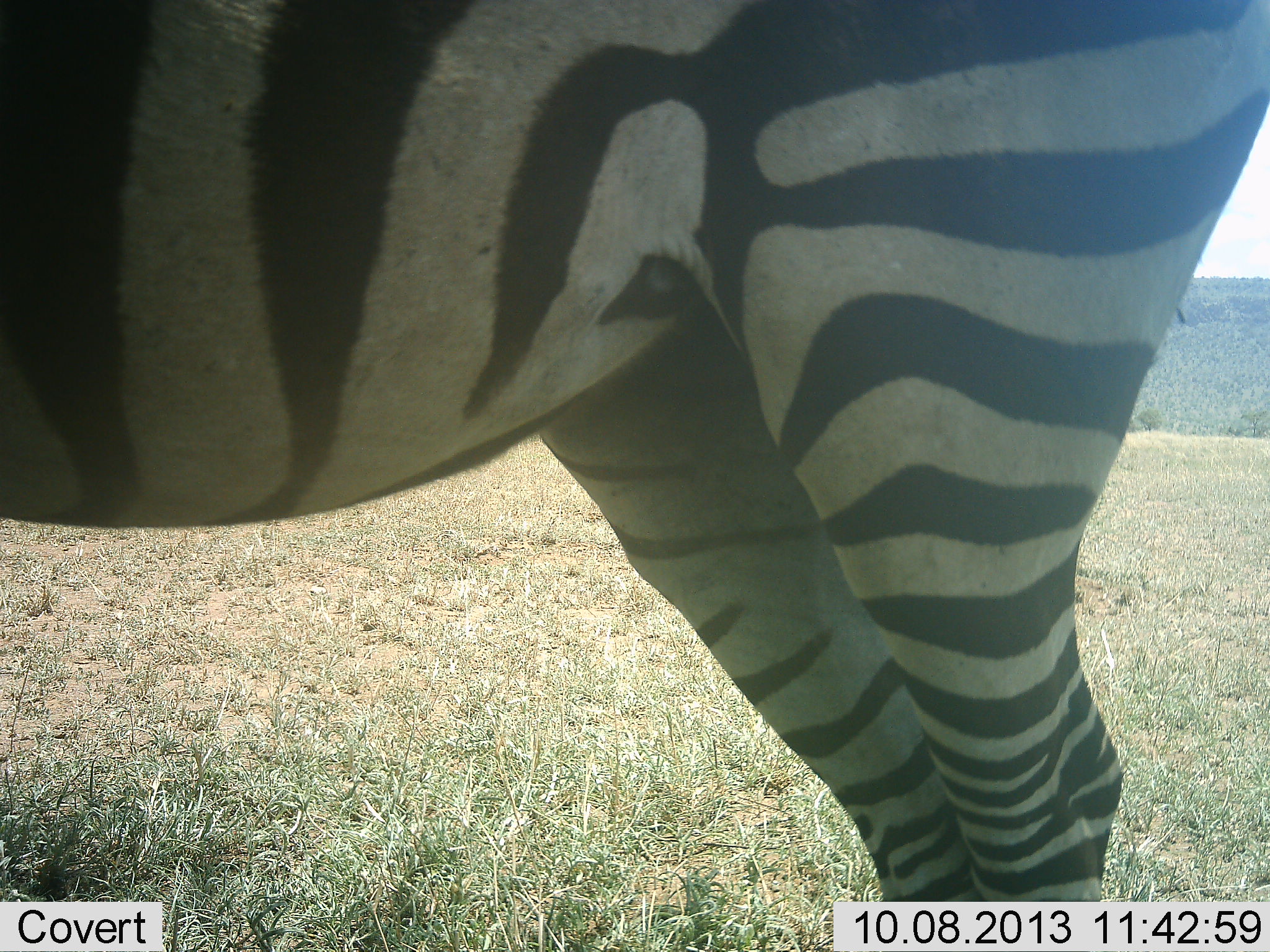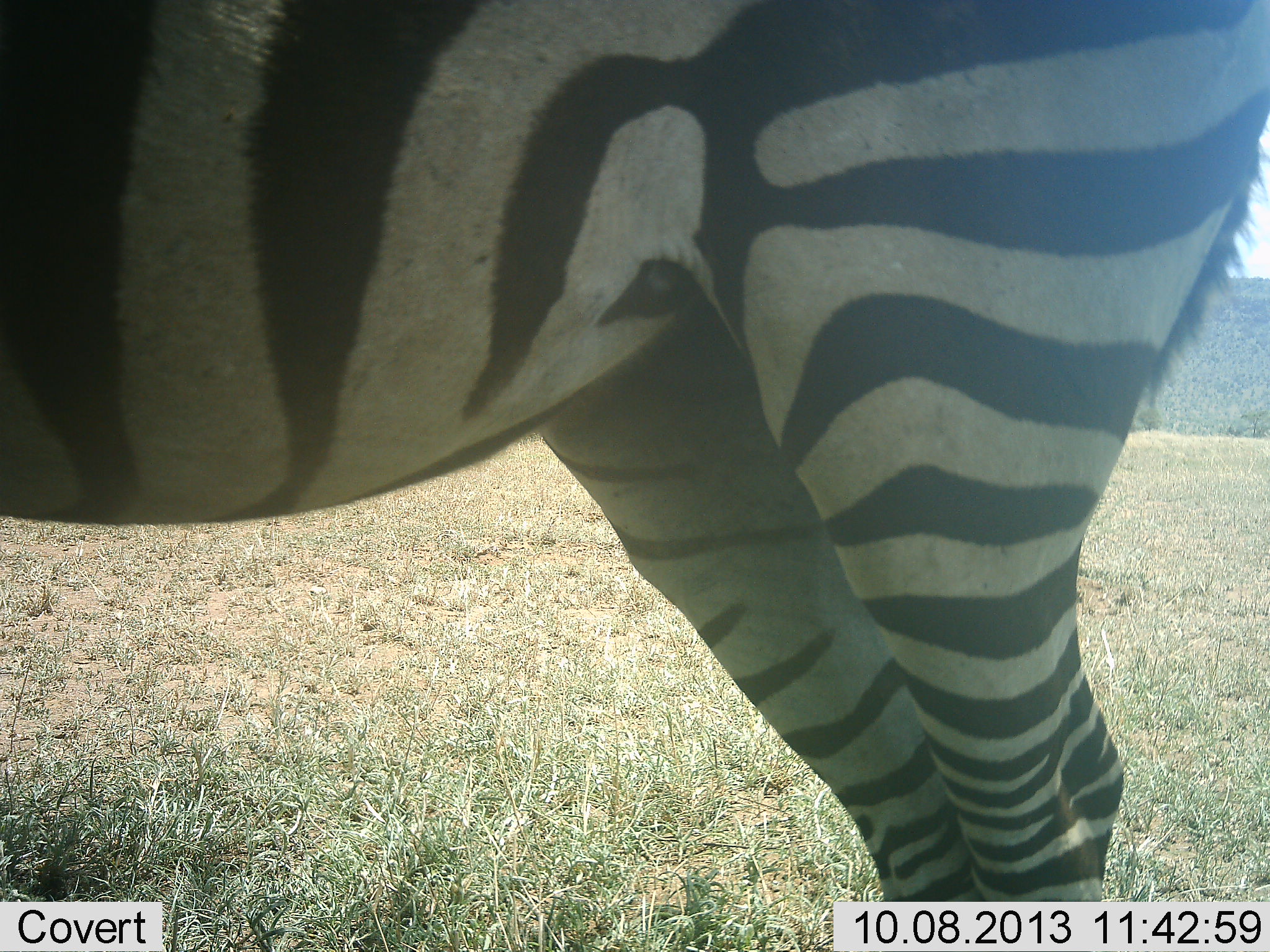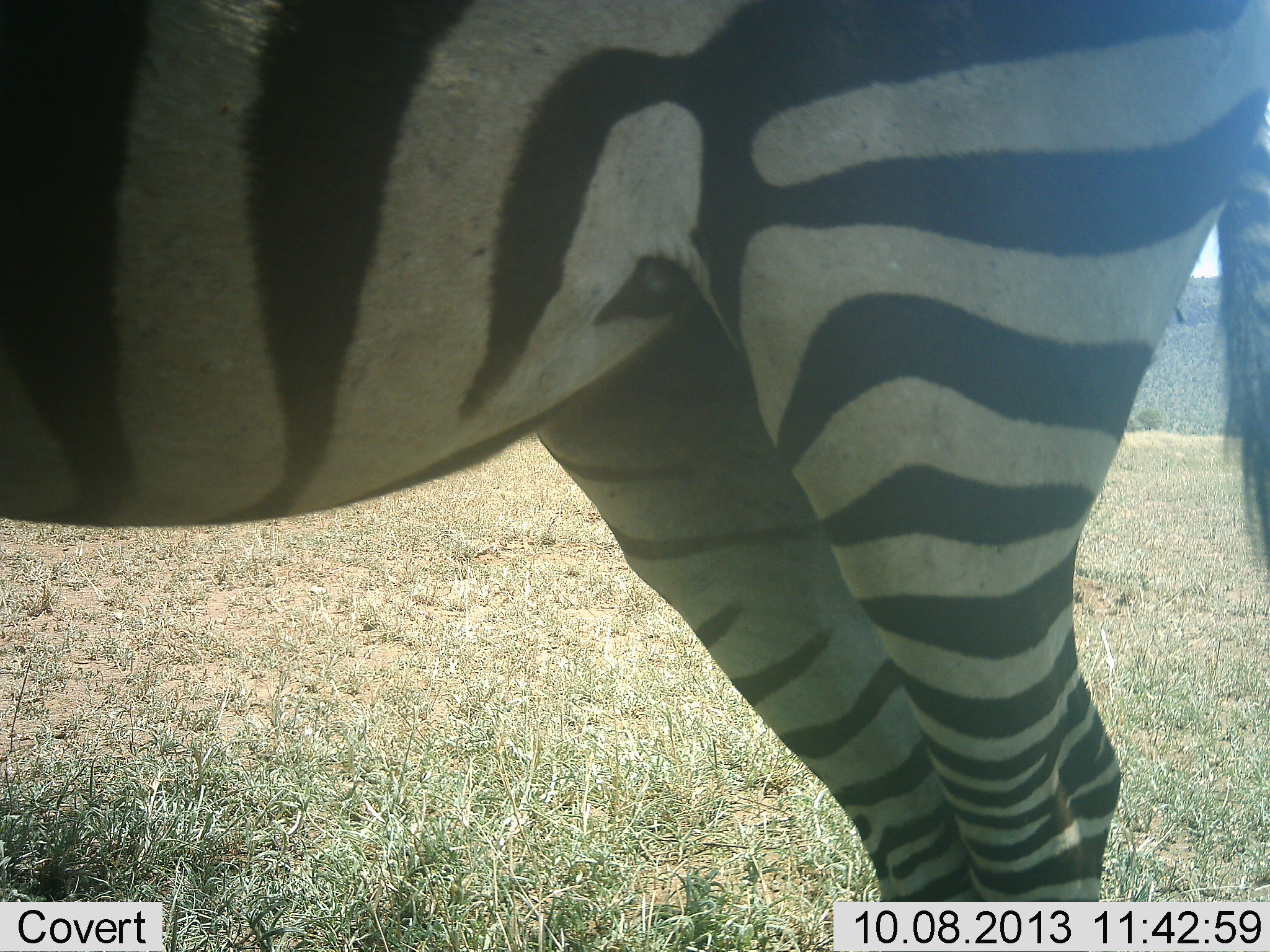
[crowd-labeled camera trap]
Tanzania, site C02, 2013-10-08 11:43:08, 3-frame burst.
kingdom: Animalia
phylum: Chordata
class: Mammalia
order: Perissodactyla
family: Equidae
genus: Equus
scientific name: Equus quagga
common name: plains zebra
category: zebra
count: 1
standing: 100%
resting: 0%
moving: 0%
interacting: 0%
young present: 0%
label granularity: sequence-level